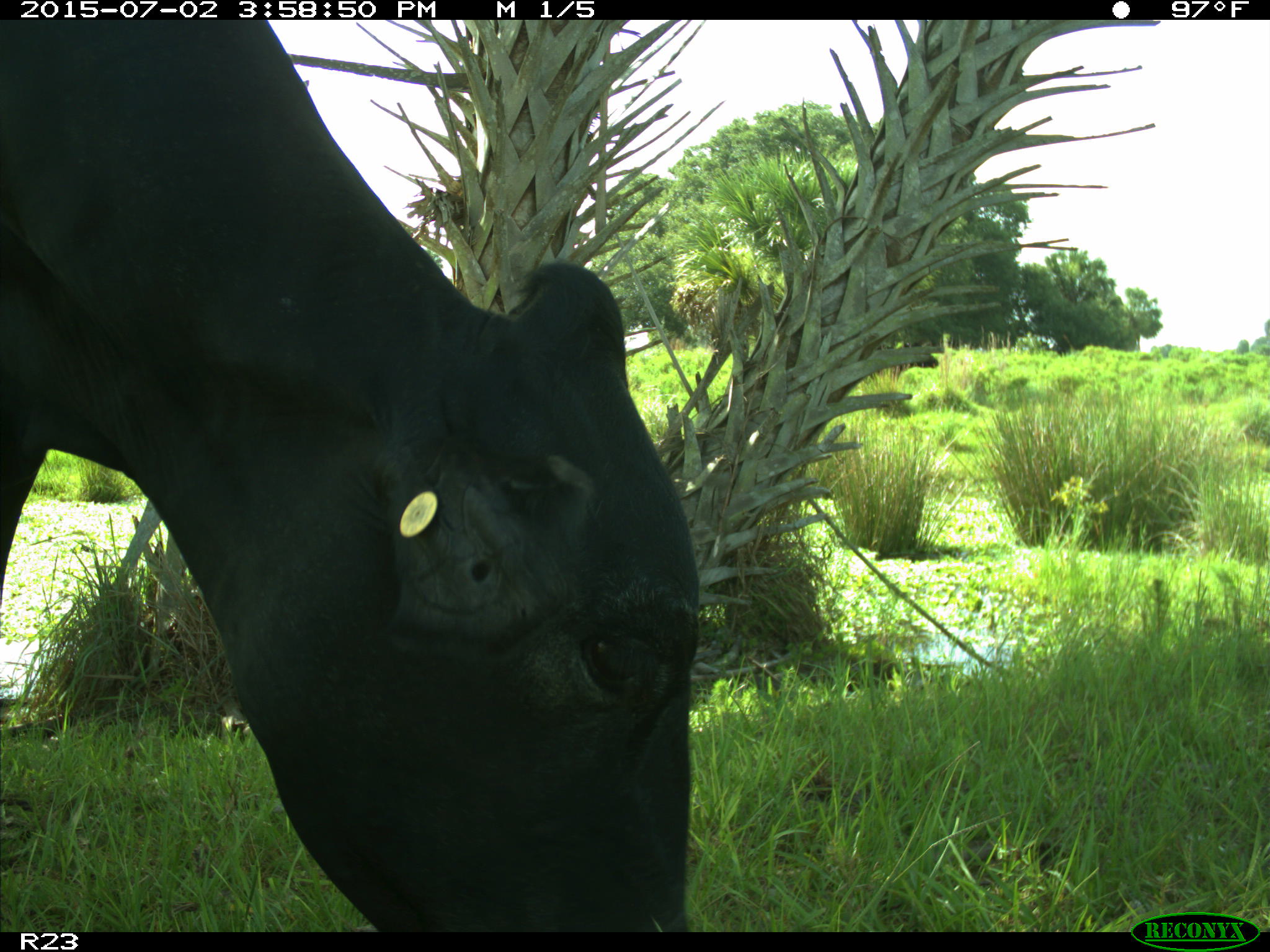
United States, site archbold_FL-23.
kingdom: Animalia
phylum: Chordata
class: Mammalia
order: Artiodactyla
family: Bovidae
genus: Bos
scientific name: Bos taurus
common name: domestic cow